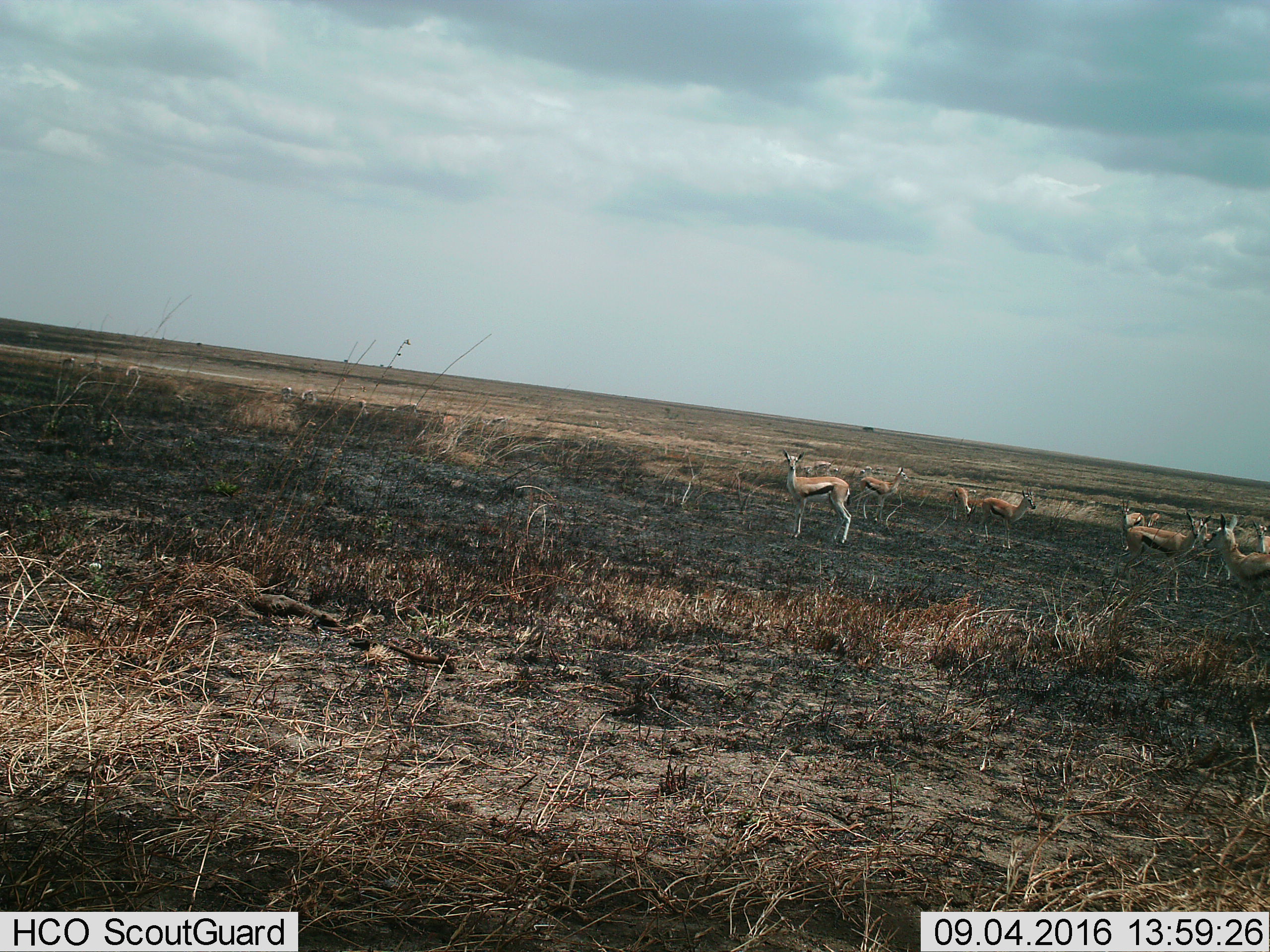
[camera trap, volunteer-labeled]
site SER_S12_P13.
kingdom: Animalia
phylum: Chordata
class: Mammalia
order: Artiodactyla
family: Bovidae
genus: Eudorcas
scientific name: Eudorcas thomsonii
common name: thomson's gazelle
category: gazellethomsons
Gazellethomsons (thomson's gazelle) (Eudorcas thomsonii), count 11-50. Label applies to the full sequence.